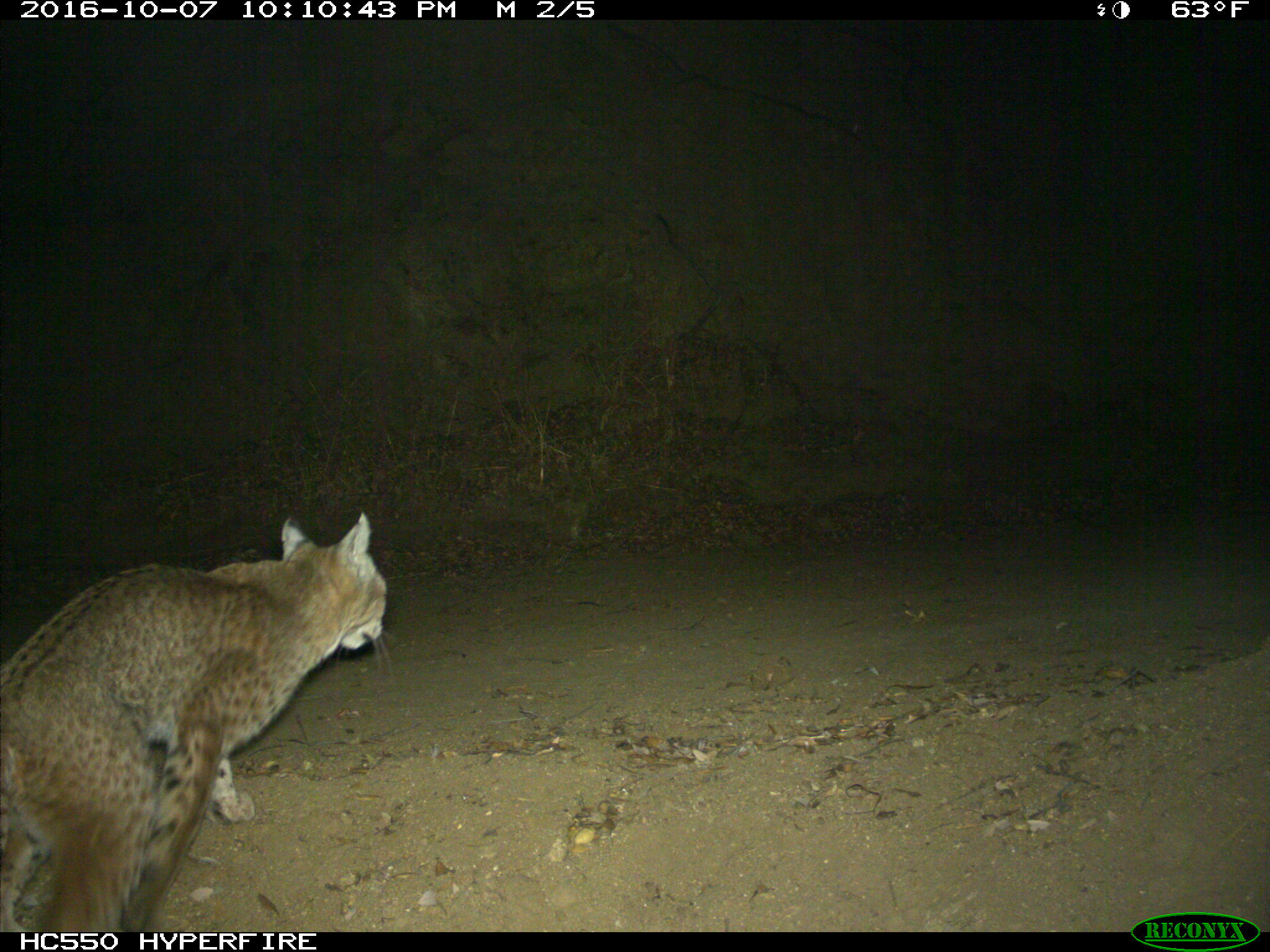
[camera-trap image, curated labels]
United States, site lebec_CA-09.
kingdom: Animalia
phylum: Chordata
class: Mammalia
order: Carnivora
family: Felidae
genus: Lynx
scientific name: Lynx rufus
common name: bobcat